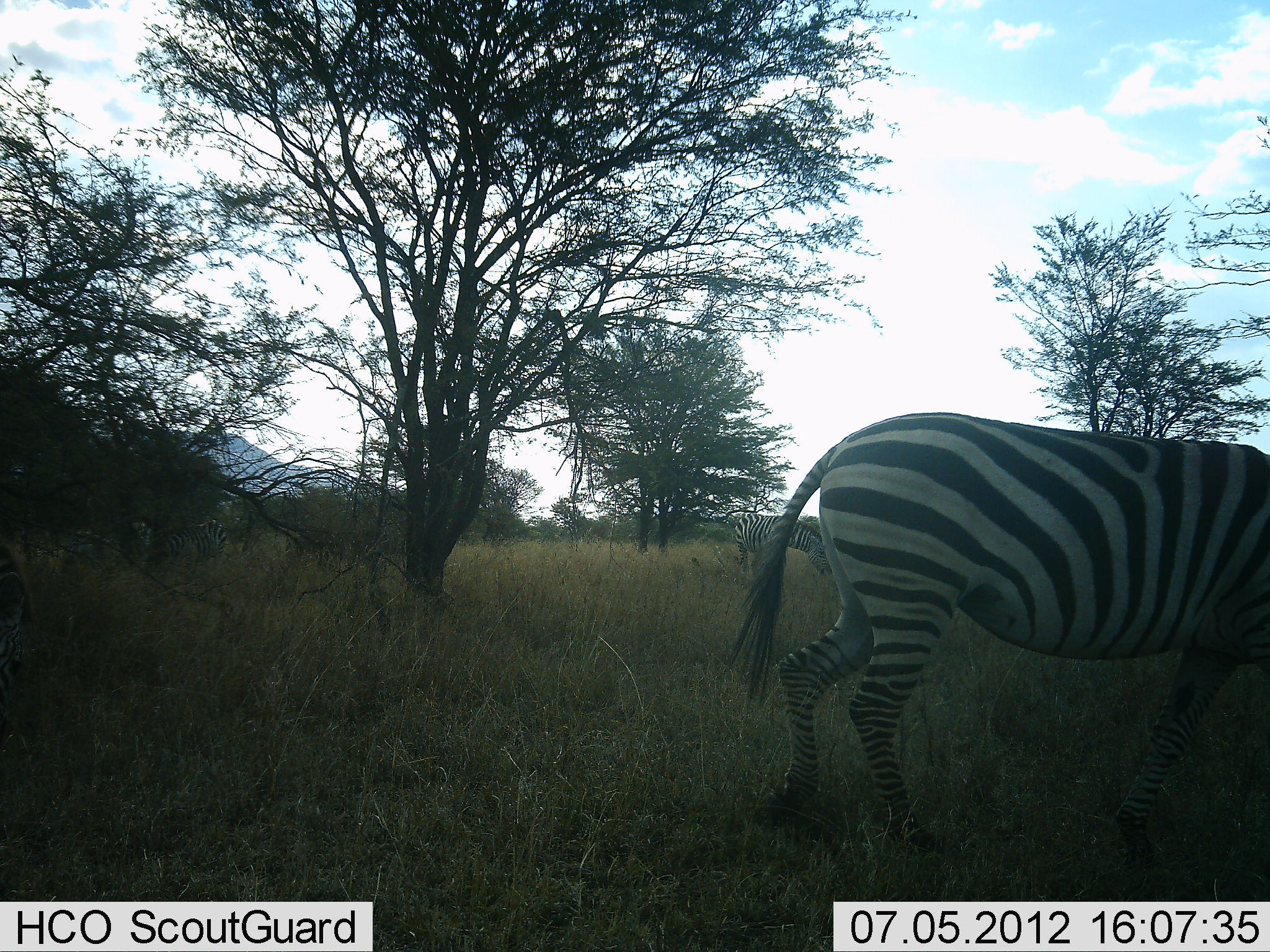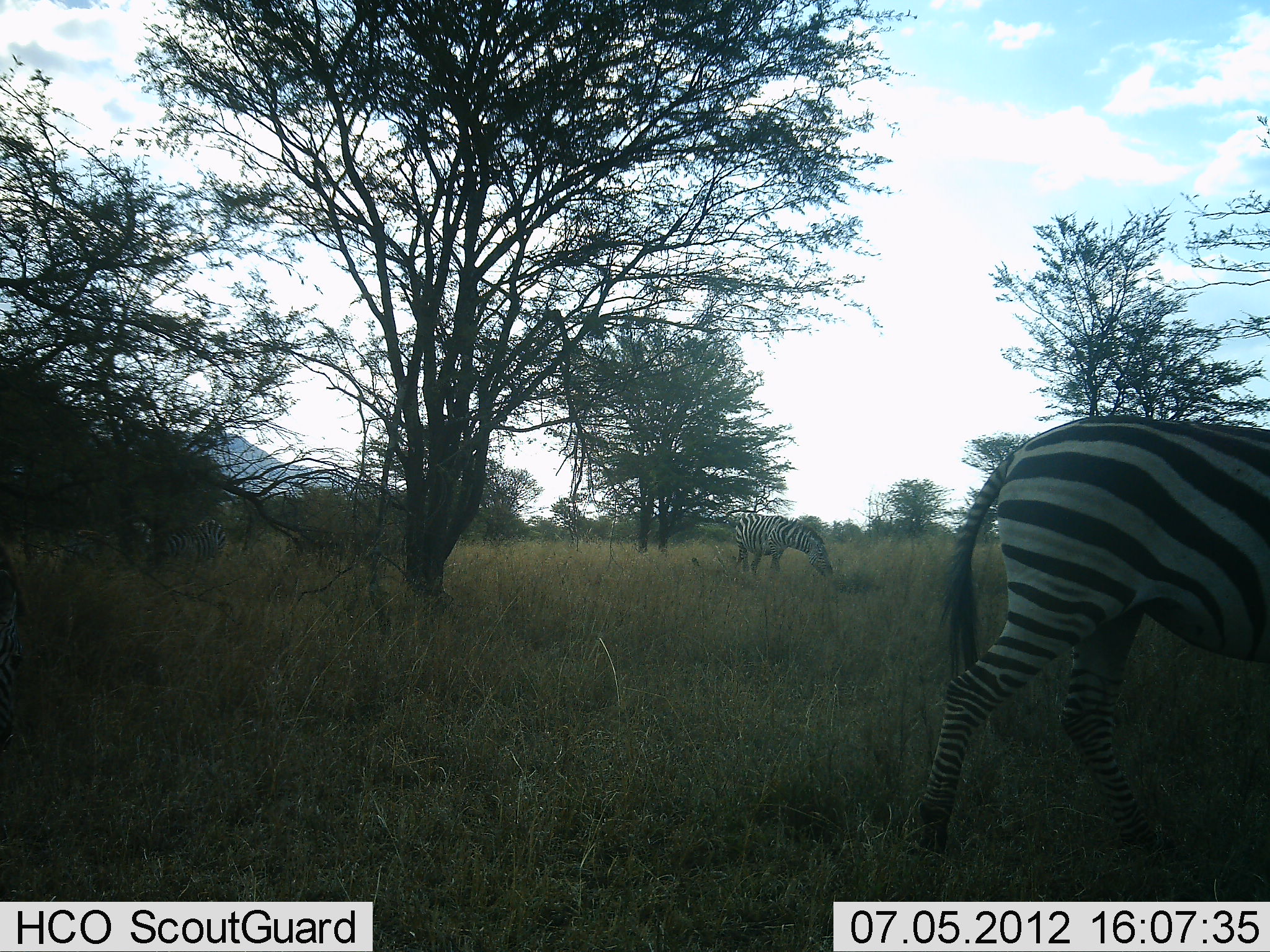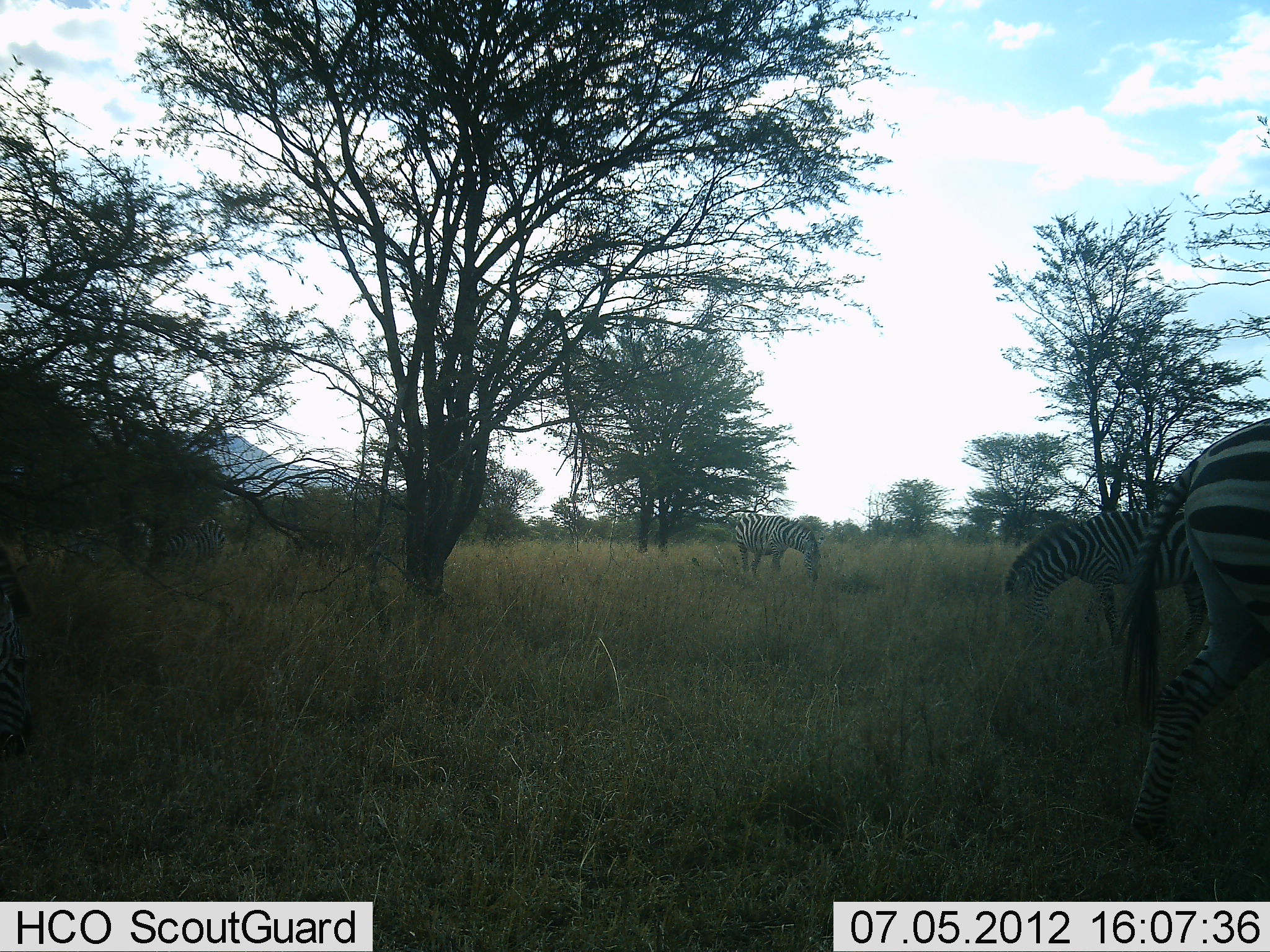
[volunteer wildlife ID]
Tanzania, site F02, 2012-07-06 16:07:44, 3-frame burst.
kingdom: Animalia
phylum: Chordata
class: Mammalia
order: Perissodactyla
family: Equidae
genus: Equus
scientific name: Equus quagga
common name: plains zebra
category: zebra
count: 3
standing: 30%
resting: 0%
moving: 70%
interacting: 0%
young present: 0%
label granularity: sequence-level